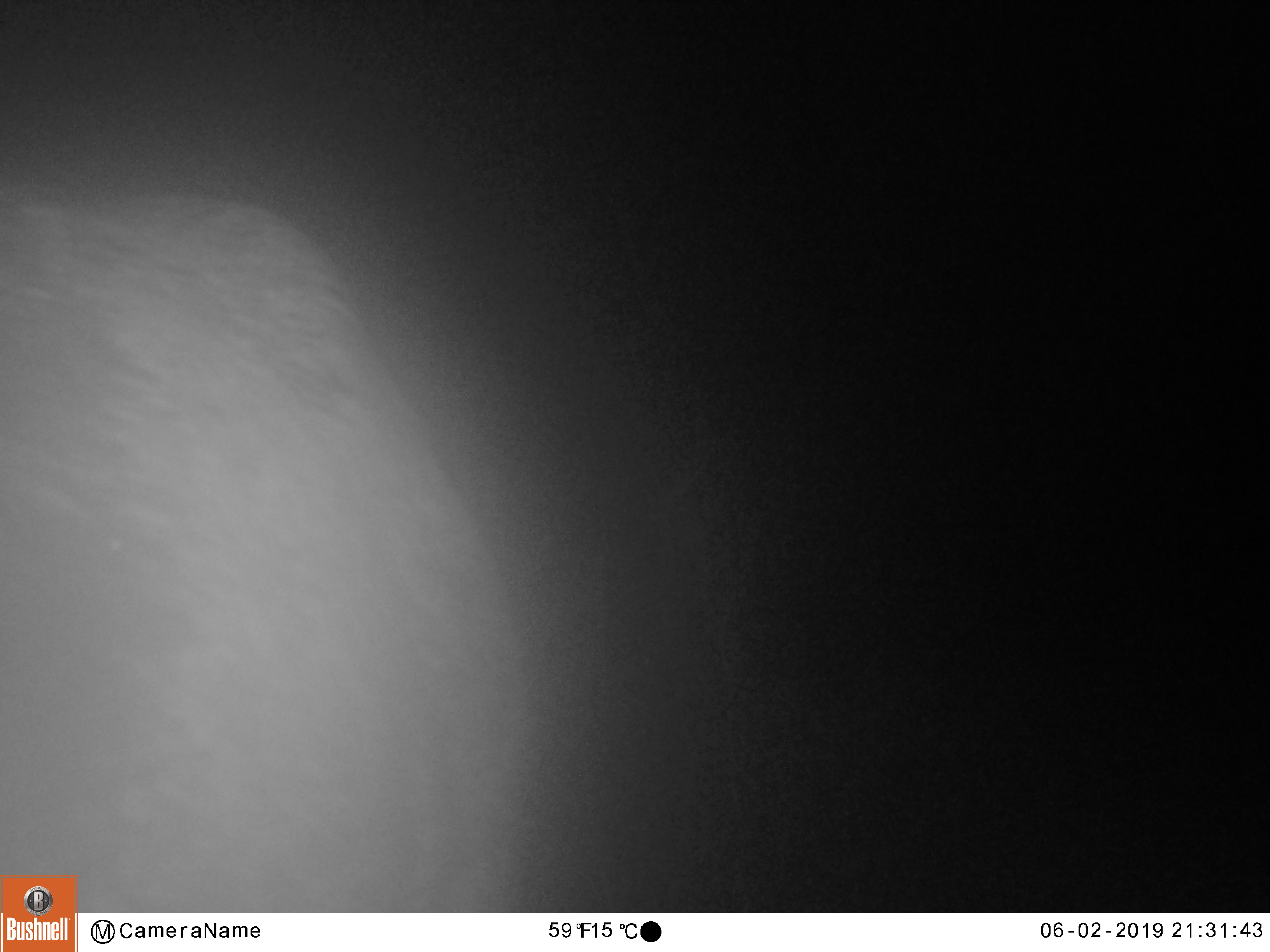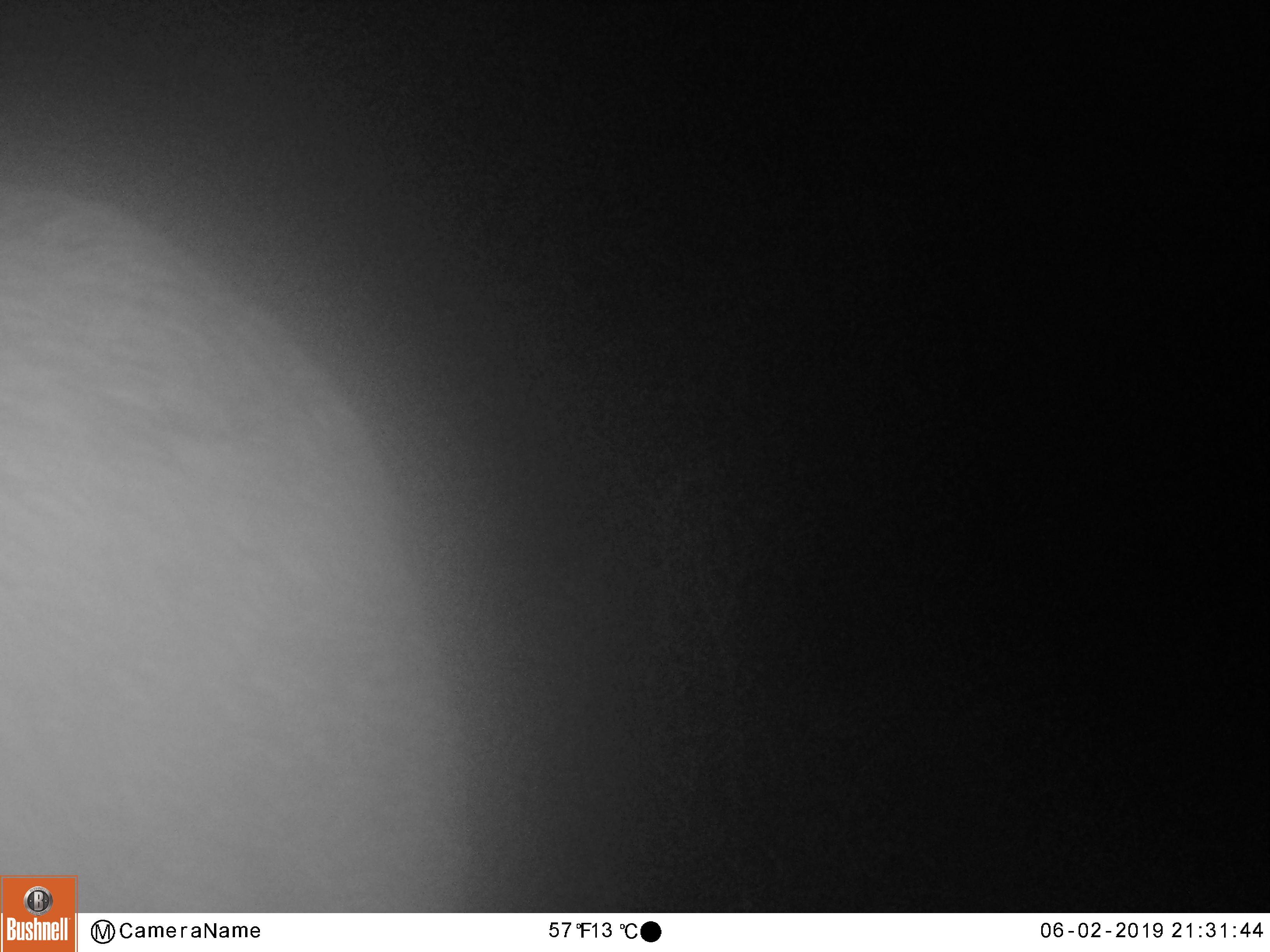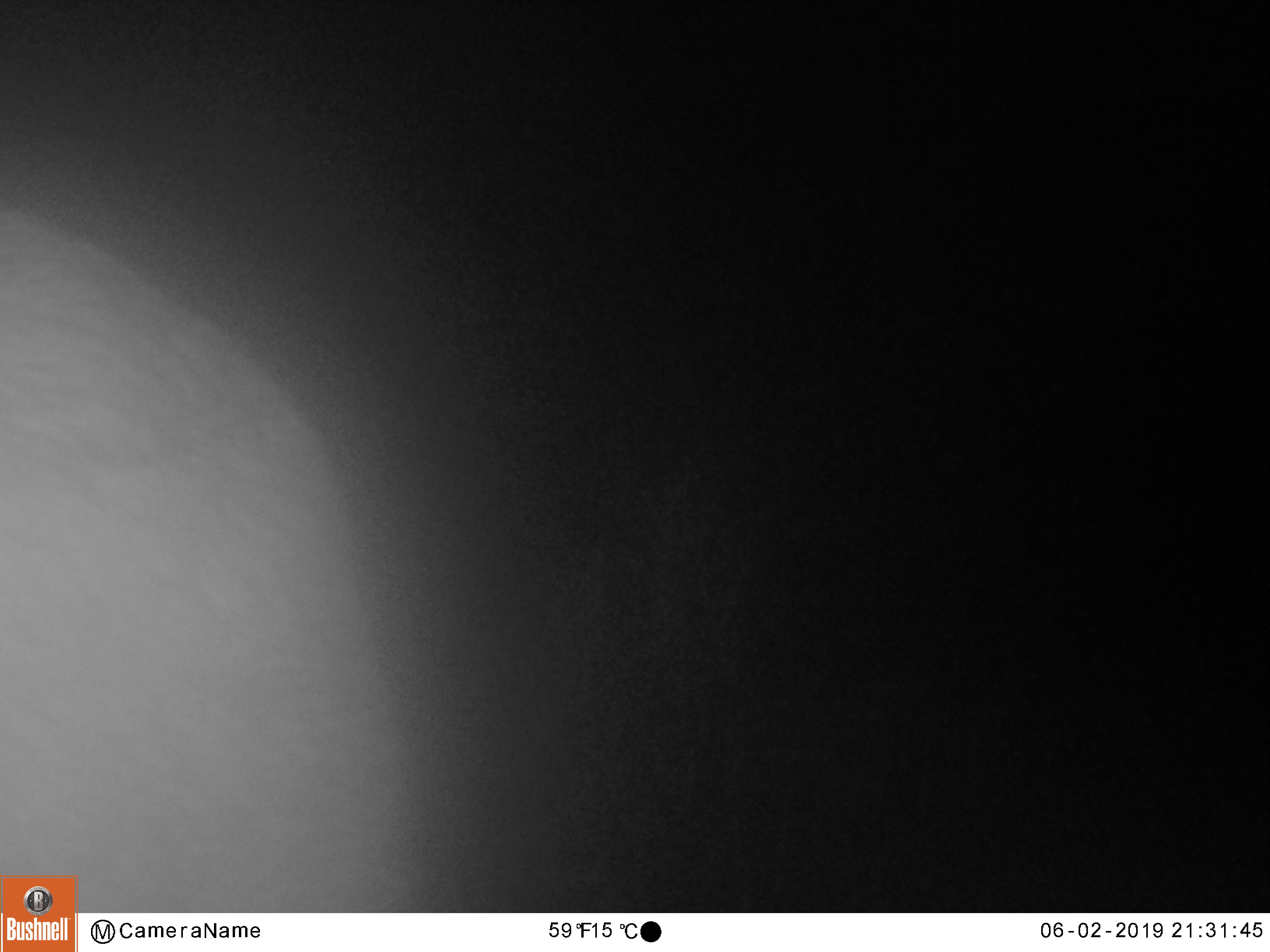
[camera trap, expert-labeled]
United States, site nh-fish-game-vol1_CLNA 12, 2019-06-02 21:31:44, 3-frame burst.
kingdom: Animalia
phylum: Chordata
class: Mammalia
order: Artiodactyla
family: Cervidae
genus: Alces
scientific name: Alces alces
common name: moose